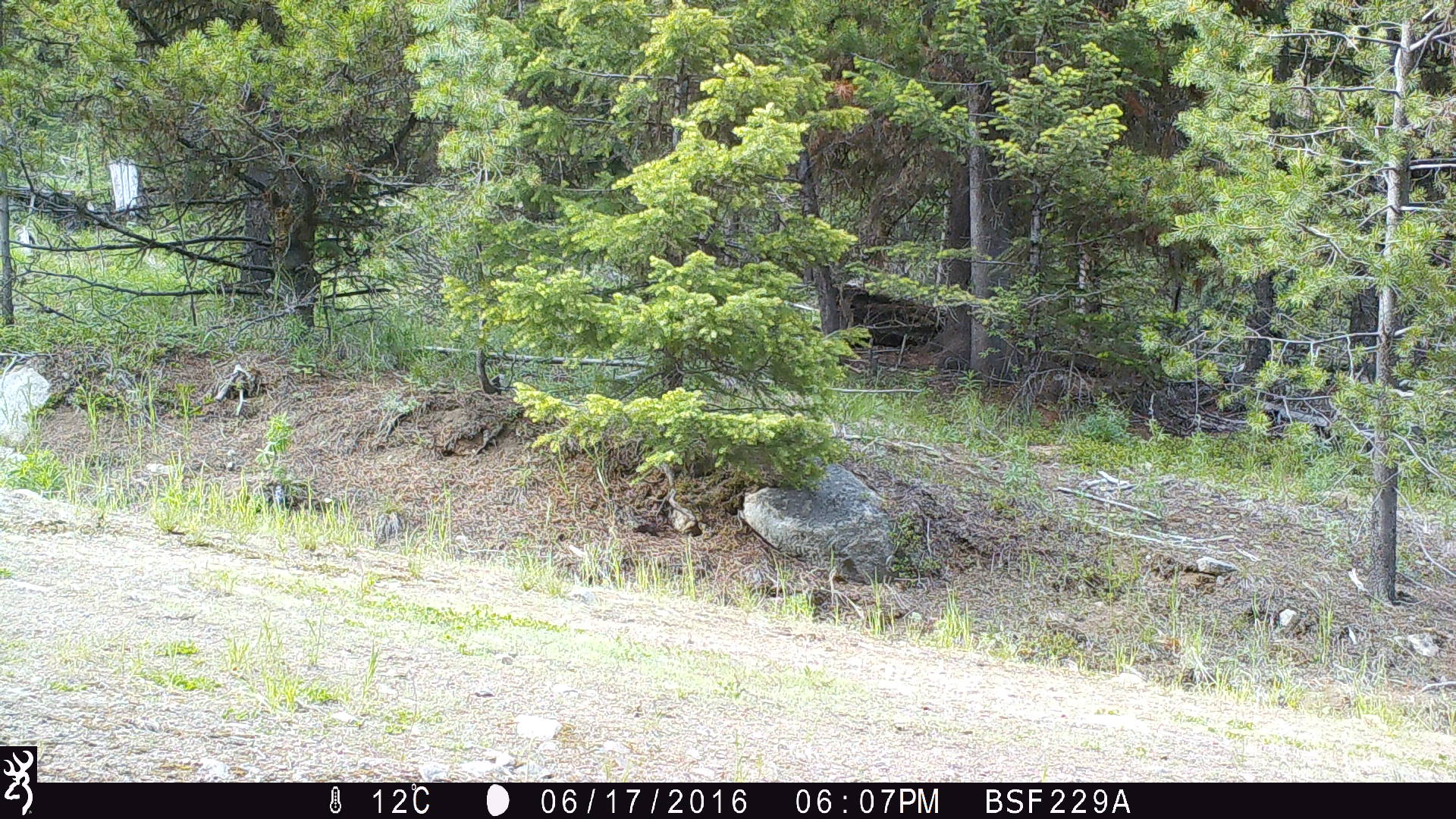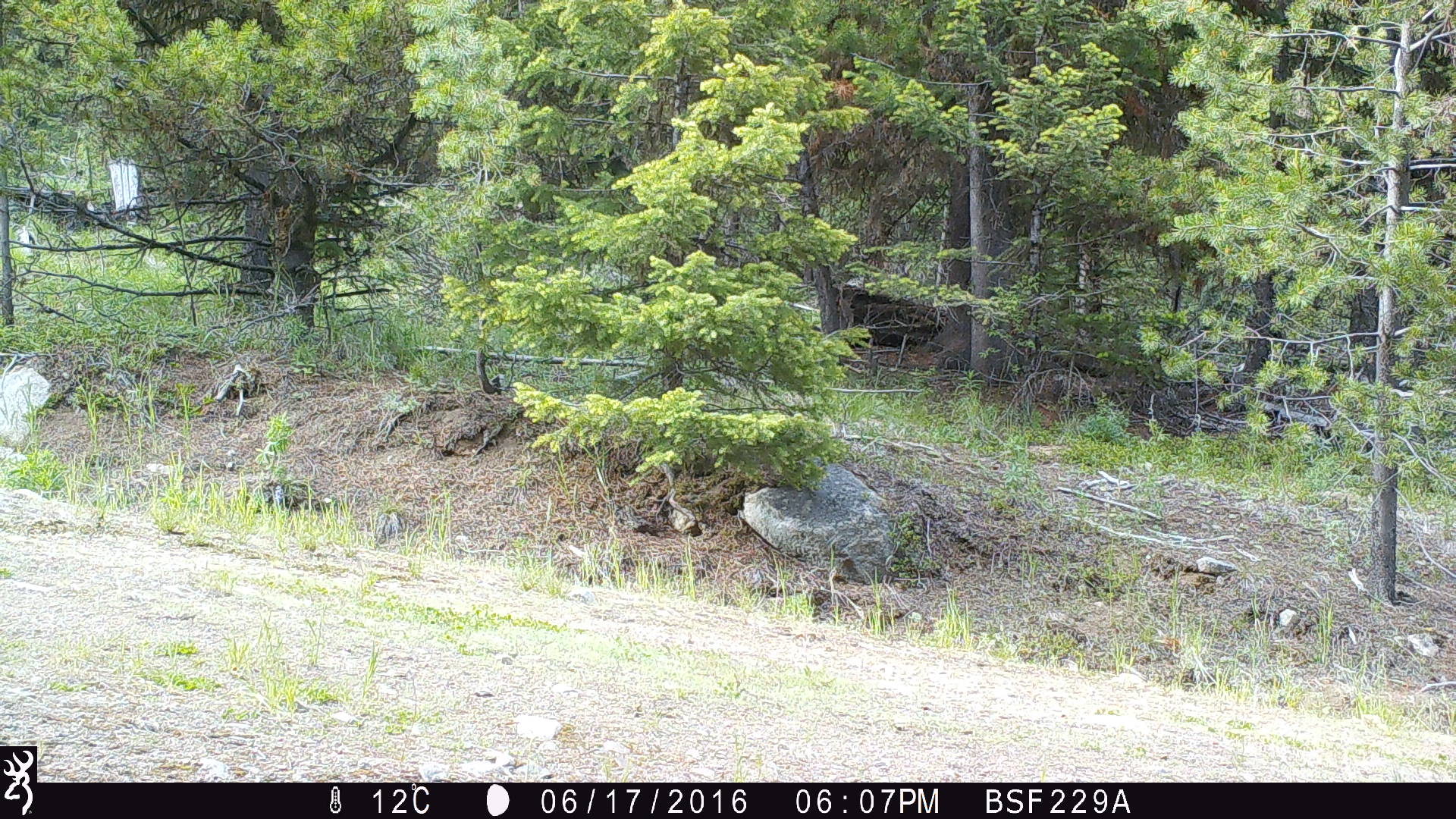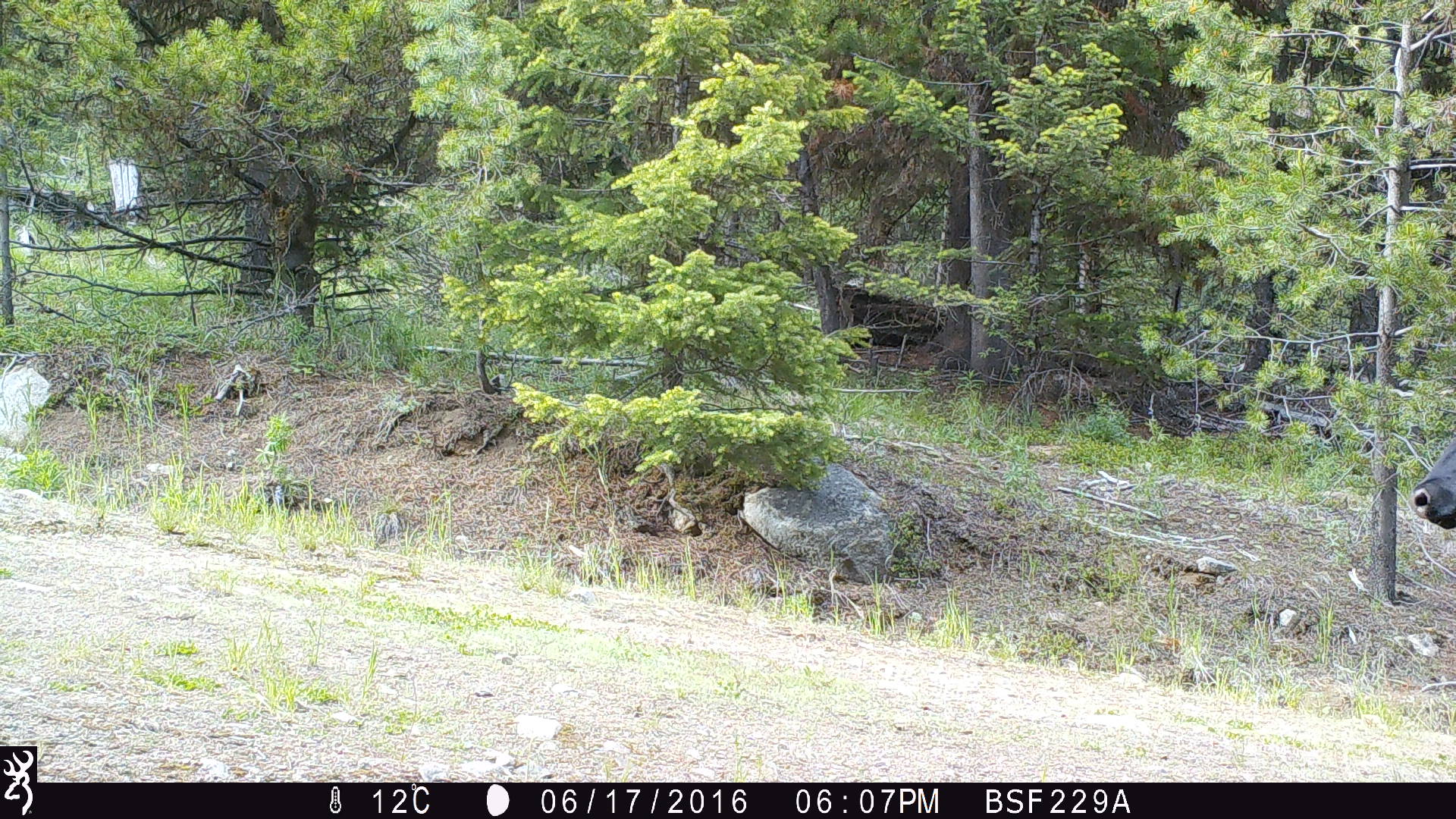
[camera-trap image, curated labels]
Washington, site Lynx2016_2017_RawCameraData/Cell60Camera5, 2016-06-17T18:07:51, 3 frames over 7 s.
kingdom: Animalia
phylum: Chordata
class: Mammalia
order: Artiodactyla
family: Bovidae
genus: Bos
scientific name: Bos taurus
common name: domestic cattle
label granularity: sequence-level